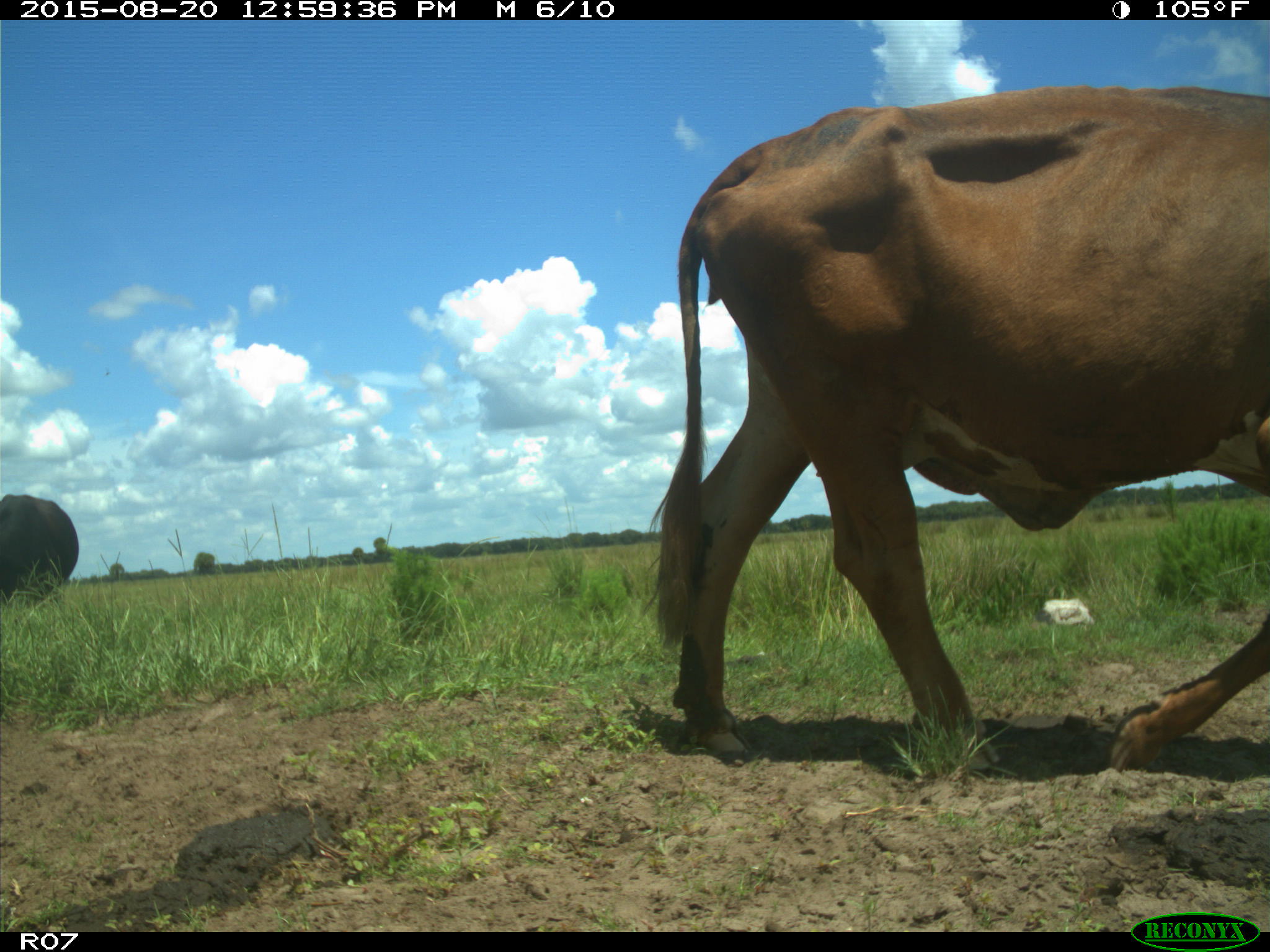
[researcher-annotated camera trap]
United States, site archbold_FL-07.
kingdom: Animalia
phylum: Chordata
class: Mammalia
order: Artiodactyla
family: Bovidae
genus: Bos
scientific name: Bos taurus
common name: domestic cow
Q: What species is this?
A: Bos taurus (domestic cow).